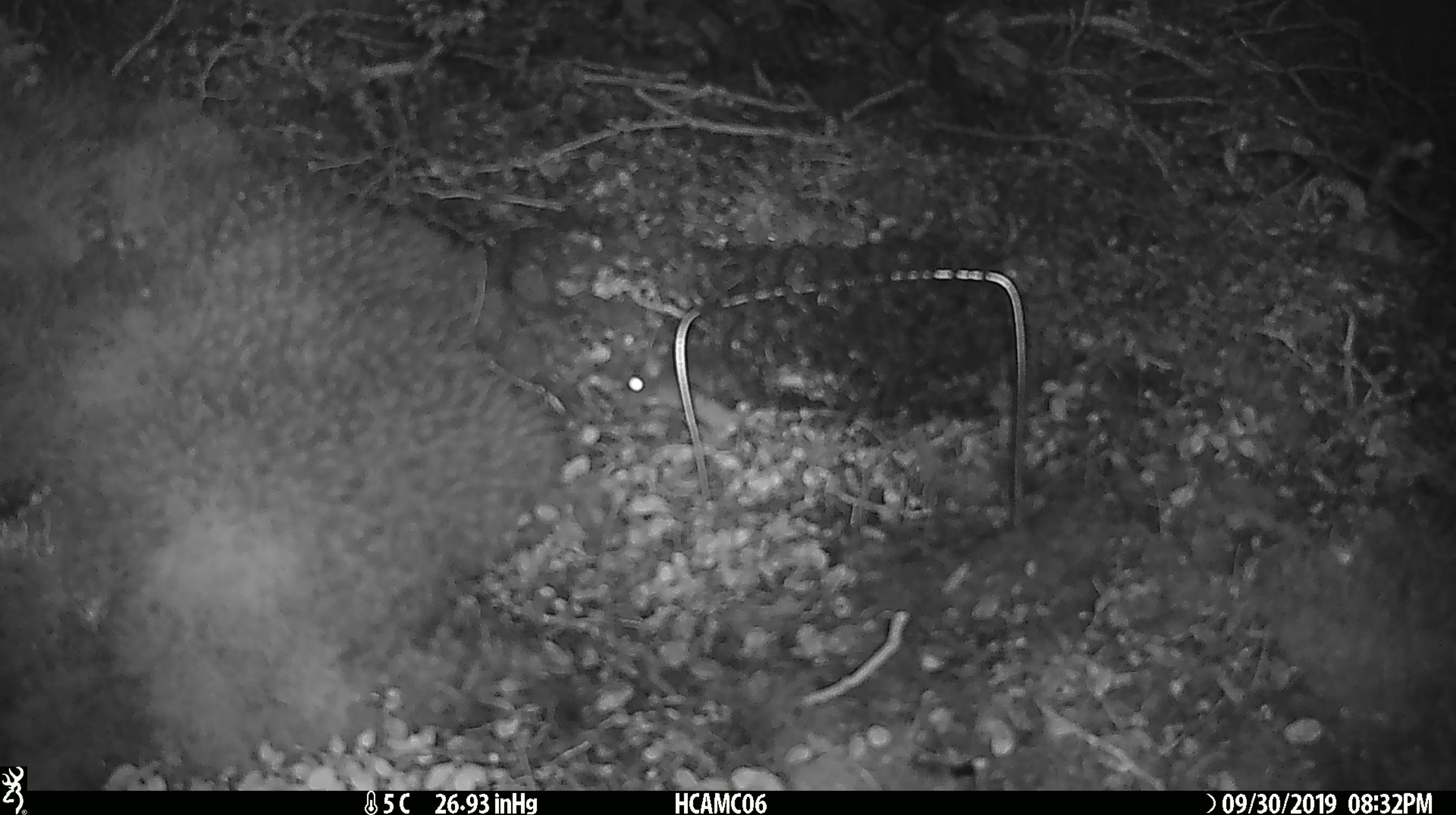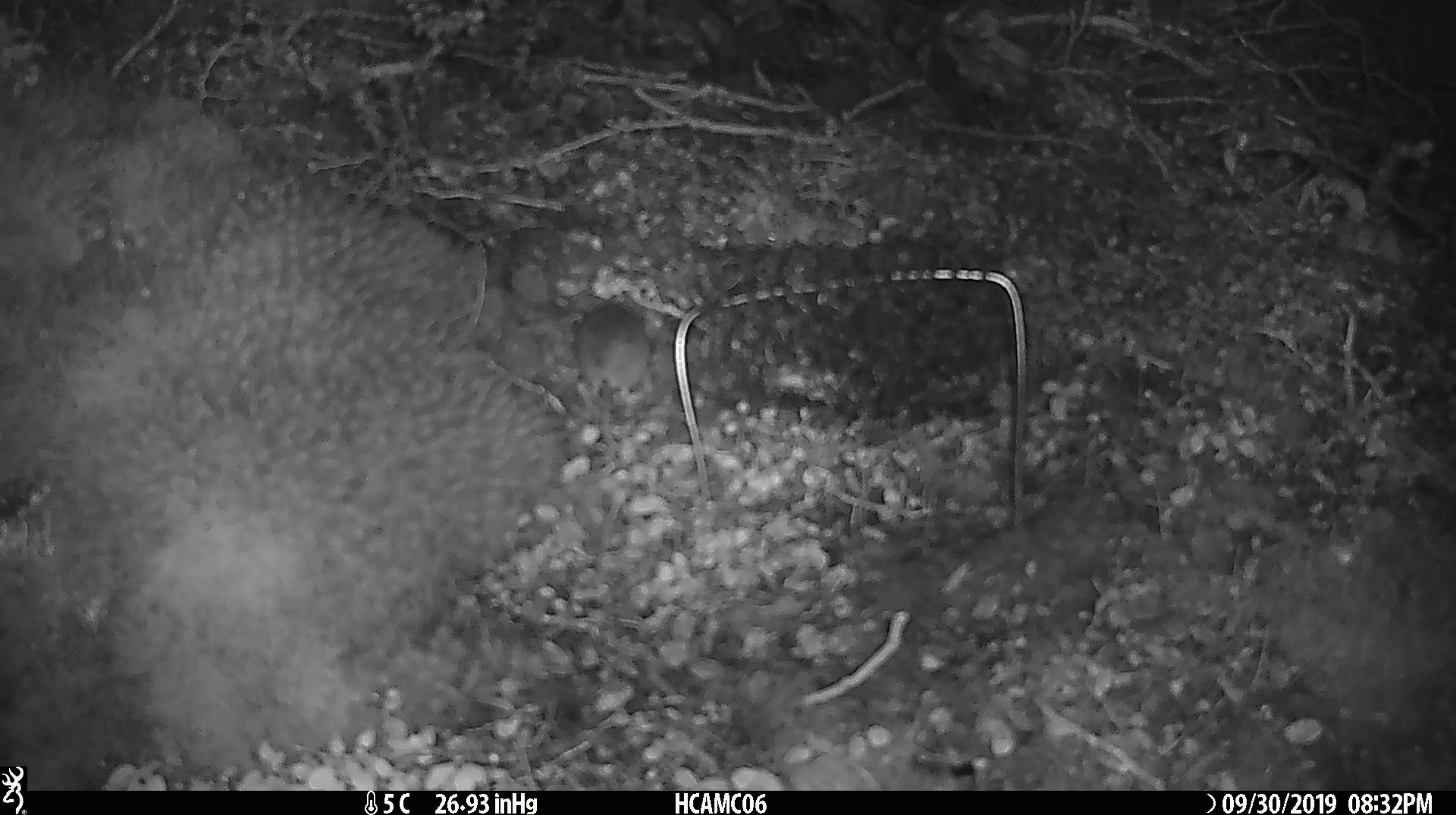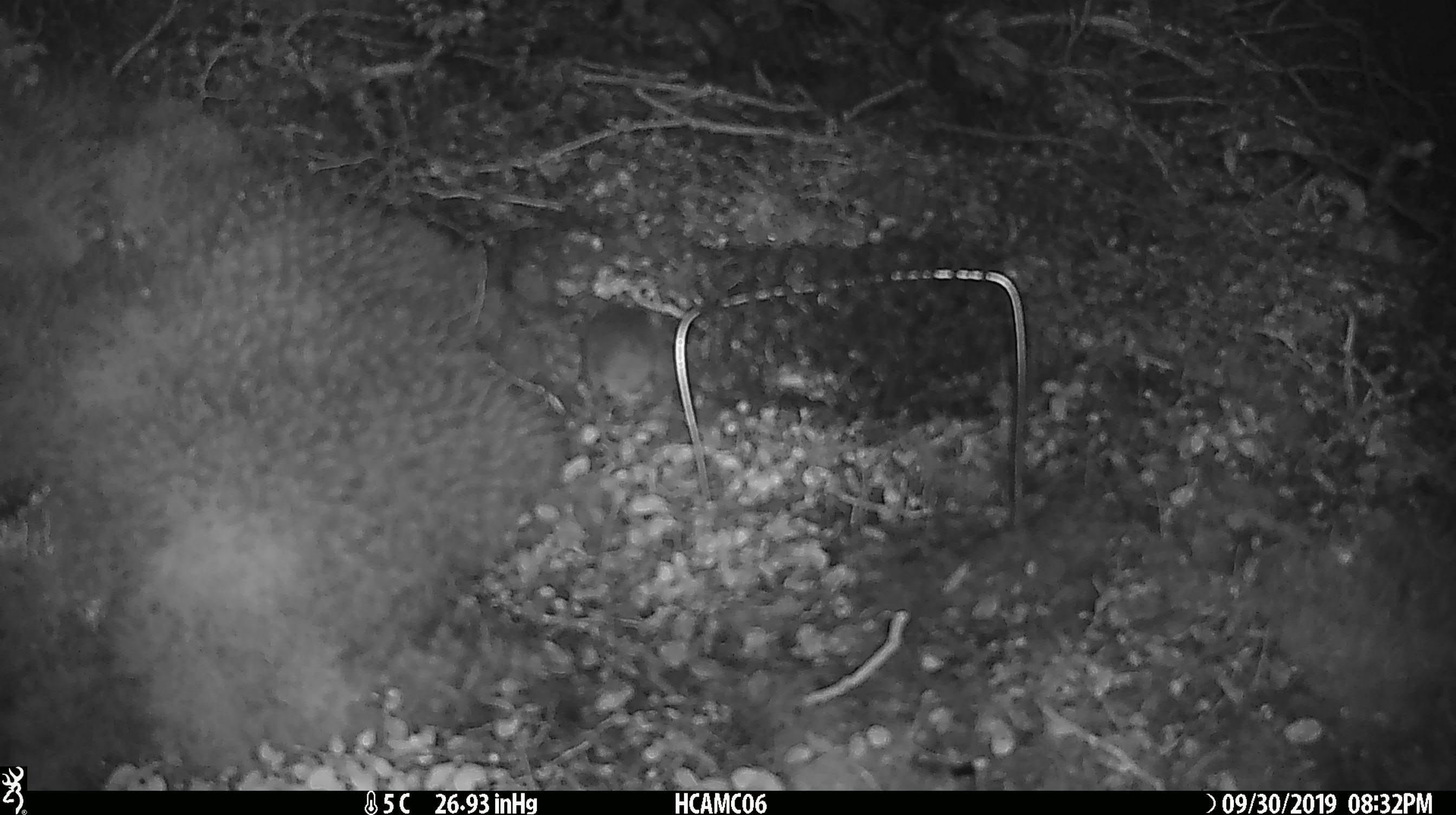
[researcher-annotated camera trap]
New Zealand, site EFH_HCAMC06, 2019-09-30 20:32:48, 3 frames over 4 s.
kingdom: Animalia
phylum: Chordata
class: Mammalia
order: Rodentia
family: Muridae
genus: Mus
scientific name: Mus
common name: mouse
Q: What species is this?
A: Mouse (Mus).